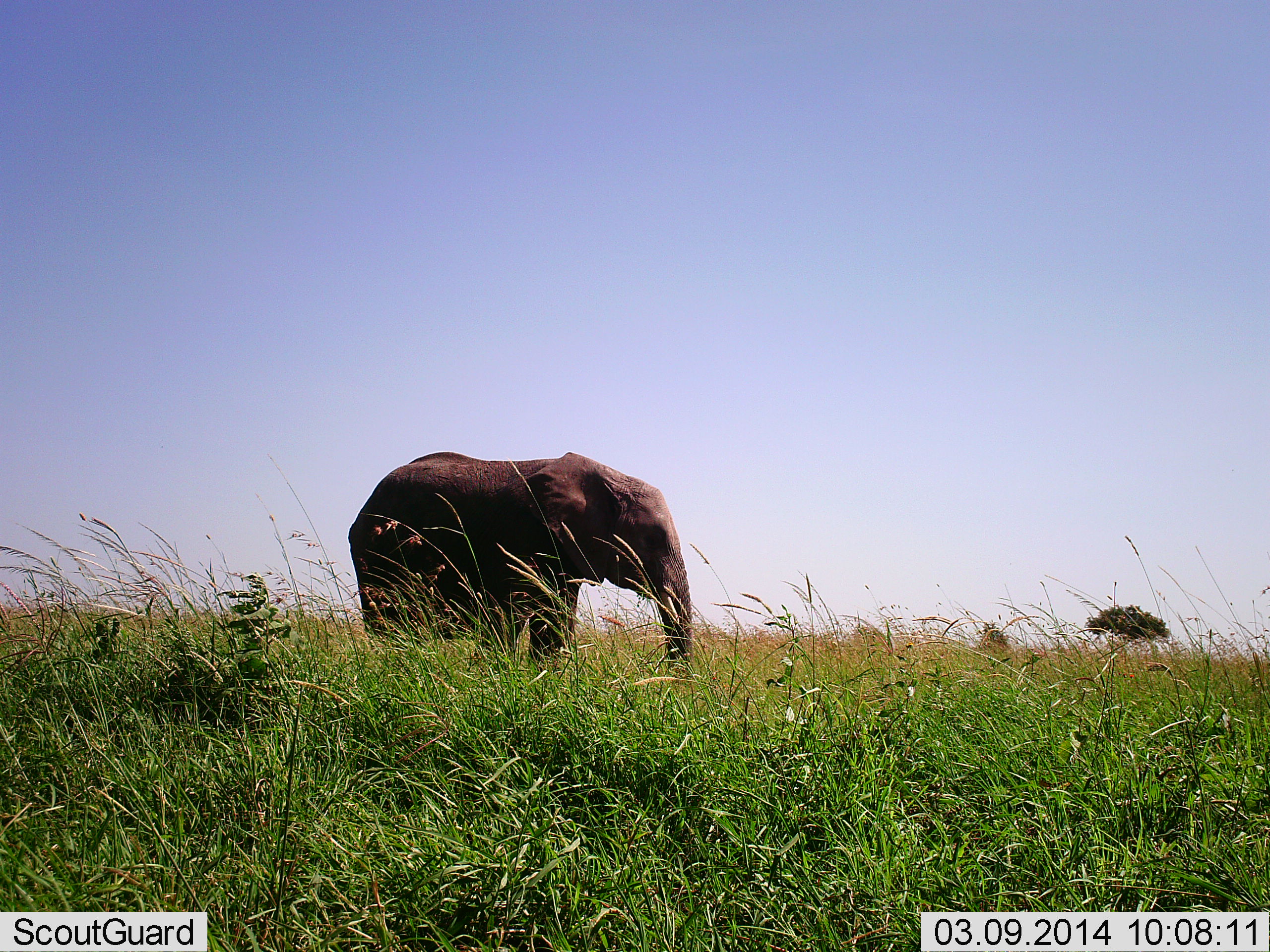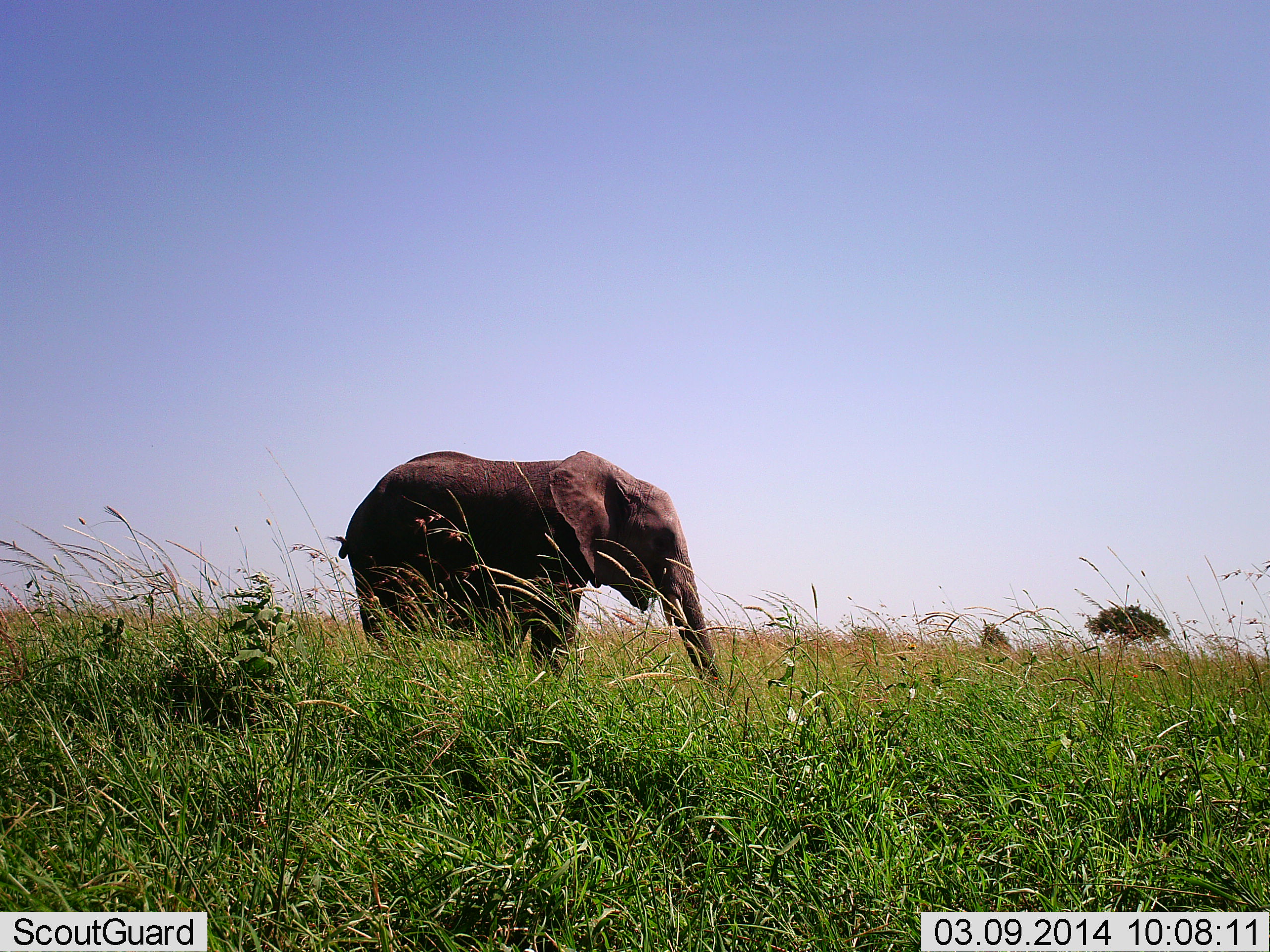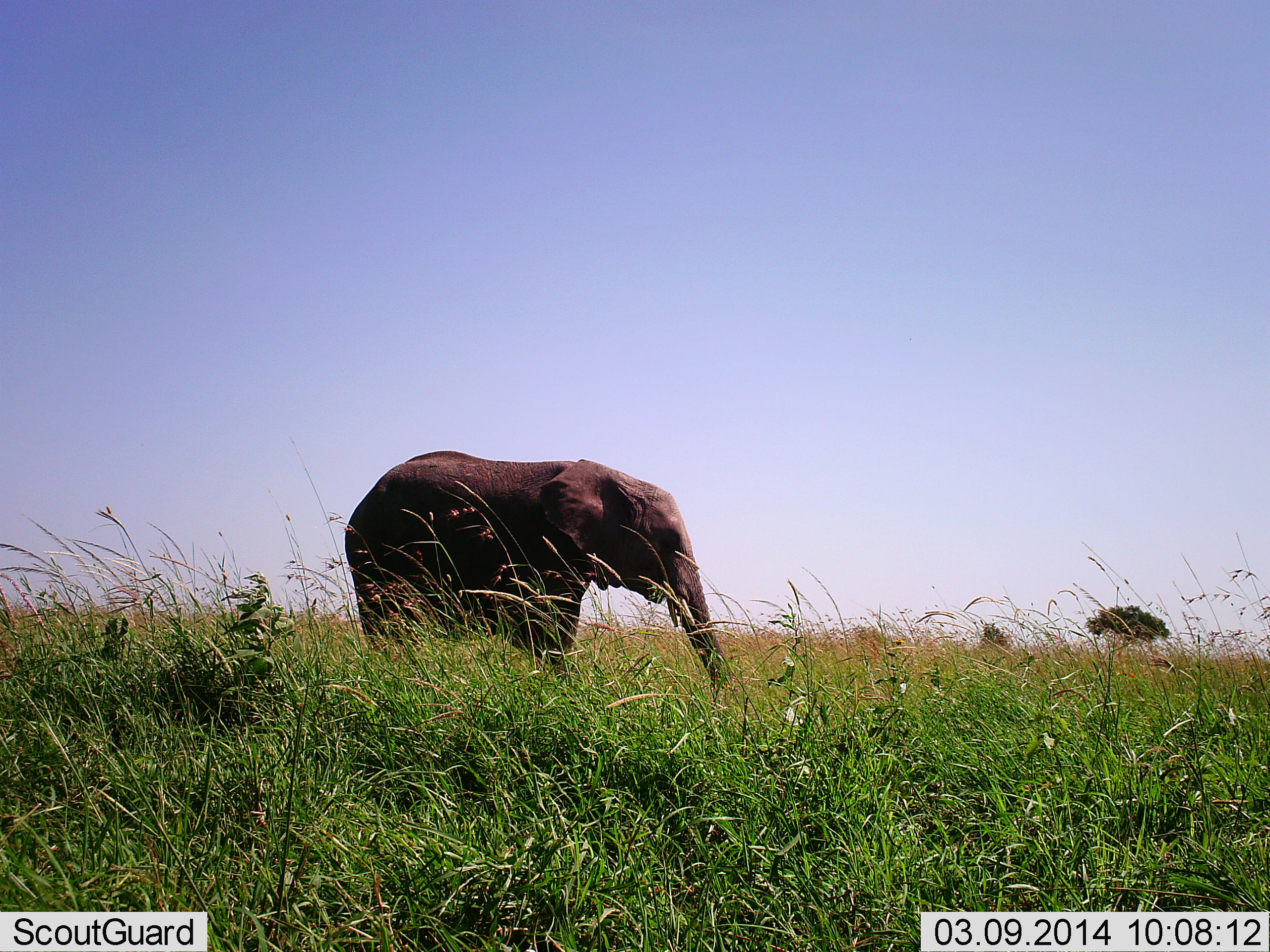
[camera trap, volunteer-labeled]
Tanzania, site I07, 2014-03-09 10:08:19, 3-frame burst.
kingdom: Animalia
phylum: Chordata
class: Mammalia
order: Proboscidea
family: Elephantidae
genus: Loxodonta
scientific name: Loxodonta africana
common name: african bush elephant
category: elephant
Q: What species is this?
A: Elephant (african bush elephant) (Loxodonta africana).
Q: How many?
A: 1.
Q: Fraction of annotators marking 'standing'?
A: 90%.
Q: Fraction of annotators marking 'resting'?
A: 0%.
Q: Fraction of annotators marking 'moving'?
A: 0%.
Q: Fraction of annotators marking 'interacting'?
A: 0%.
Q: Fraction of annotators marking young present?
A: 20%.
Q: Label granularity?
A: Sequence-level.